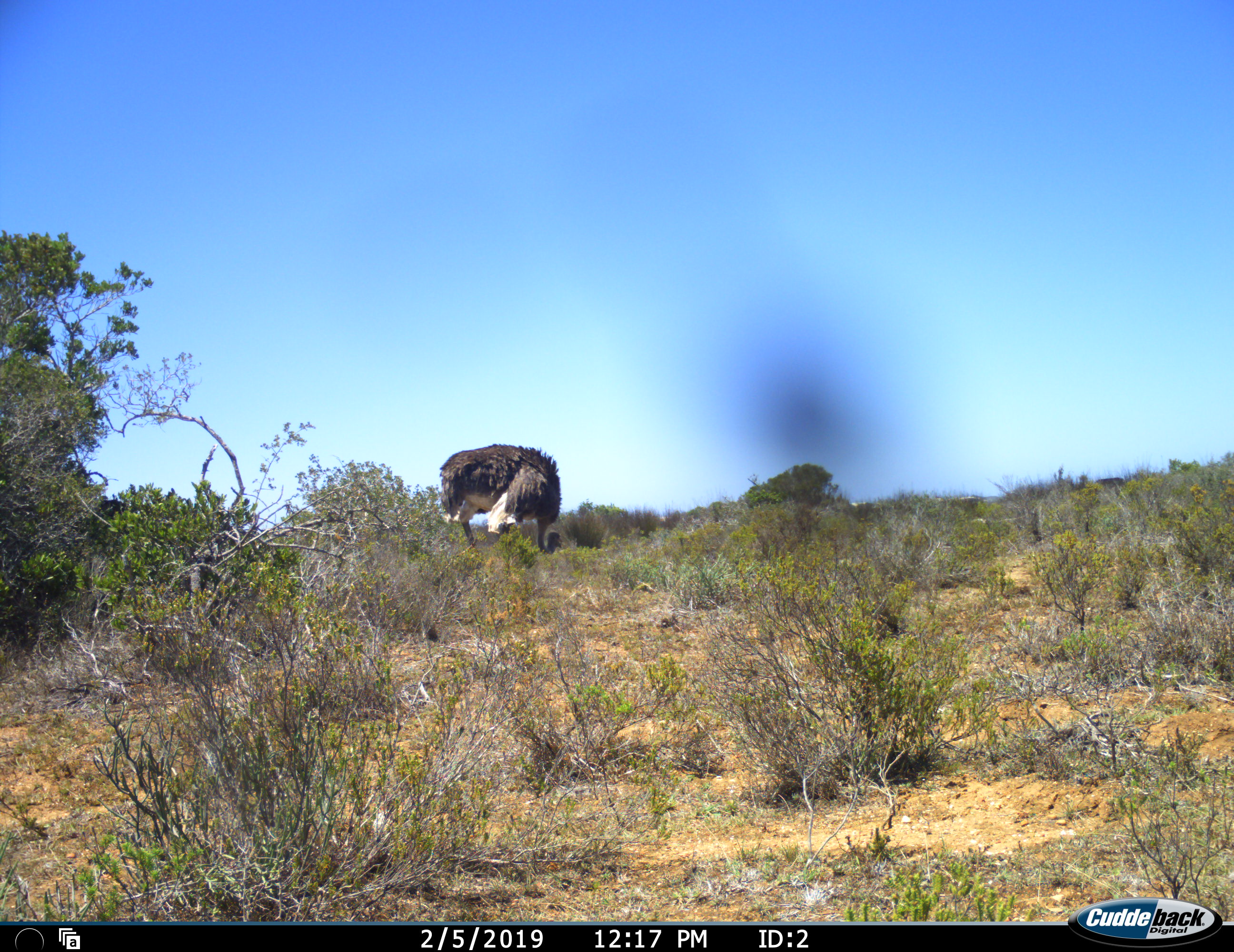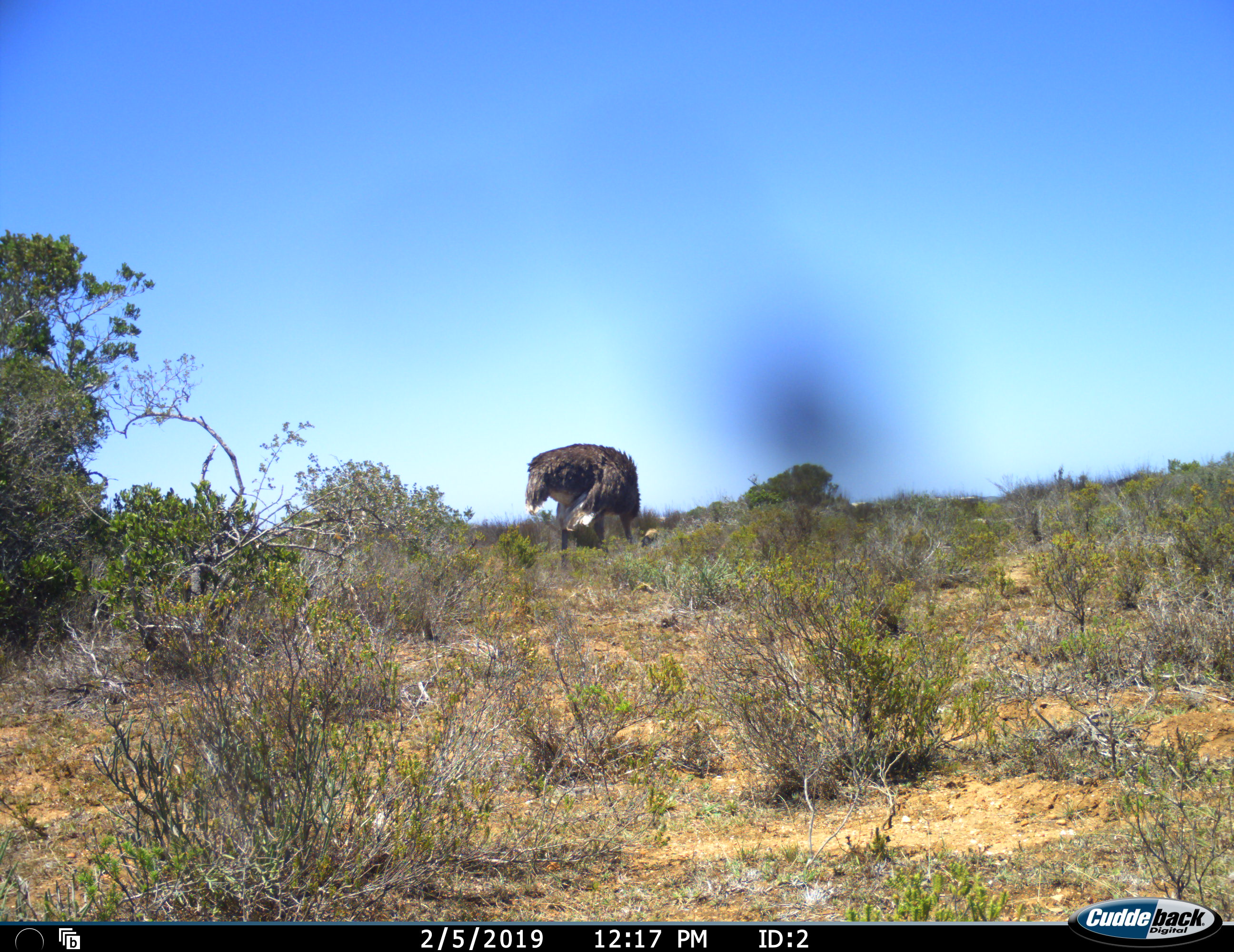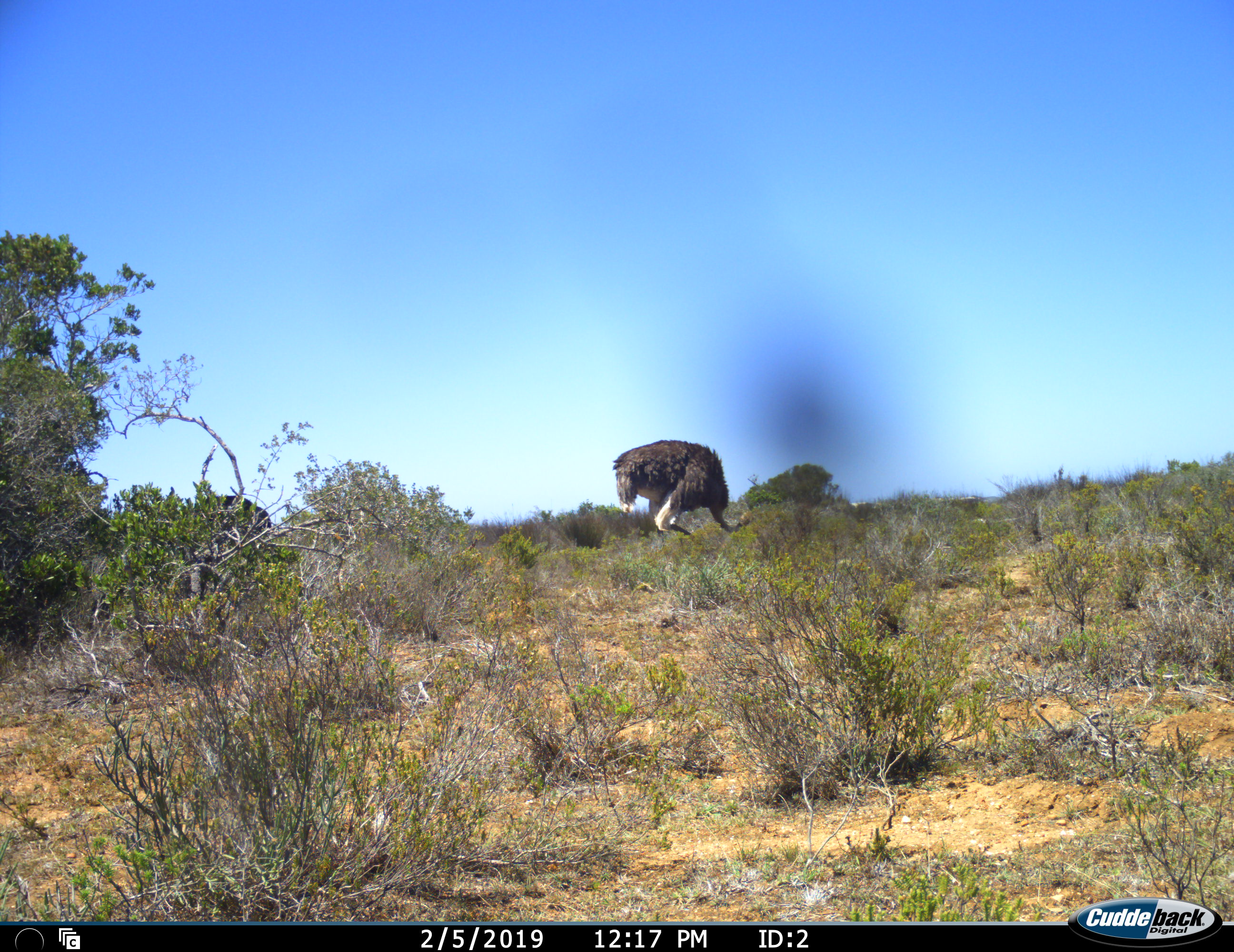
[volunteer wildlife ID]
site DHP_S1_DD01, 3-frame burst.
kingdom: Animalia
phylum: Chordata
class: Aves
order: Struthioniformes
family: Struthionidae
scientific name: Struthionidae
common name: ostrich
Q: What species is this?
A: Ostrich (Struthionidae).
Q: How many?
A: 1.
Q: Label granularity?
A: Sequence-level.